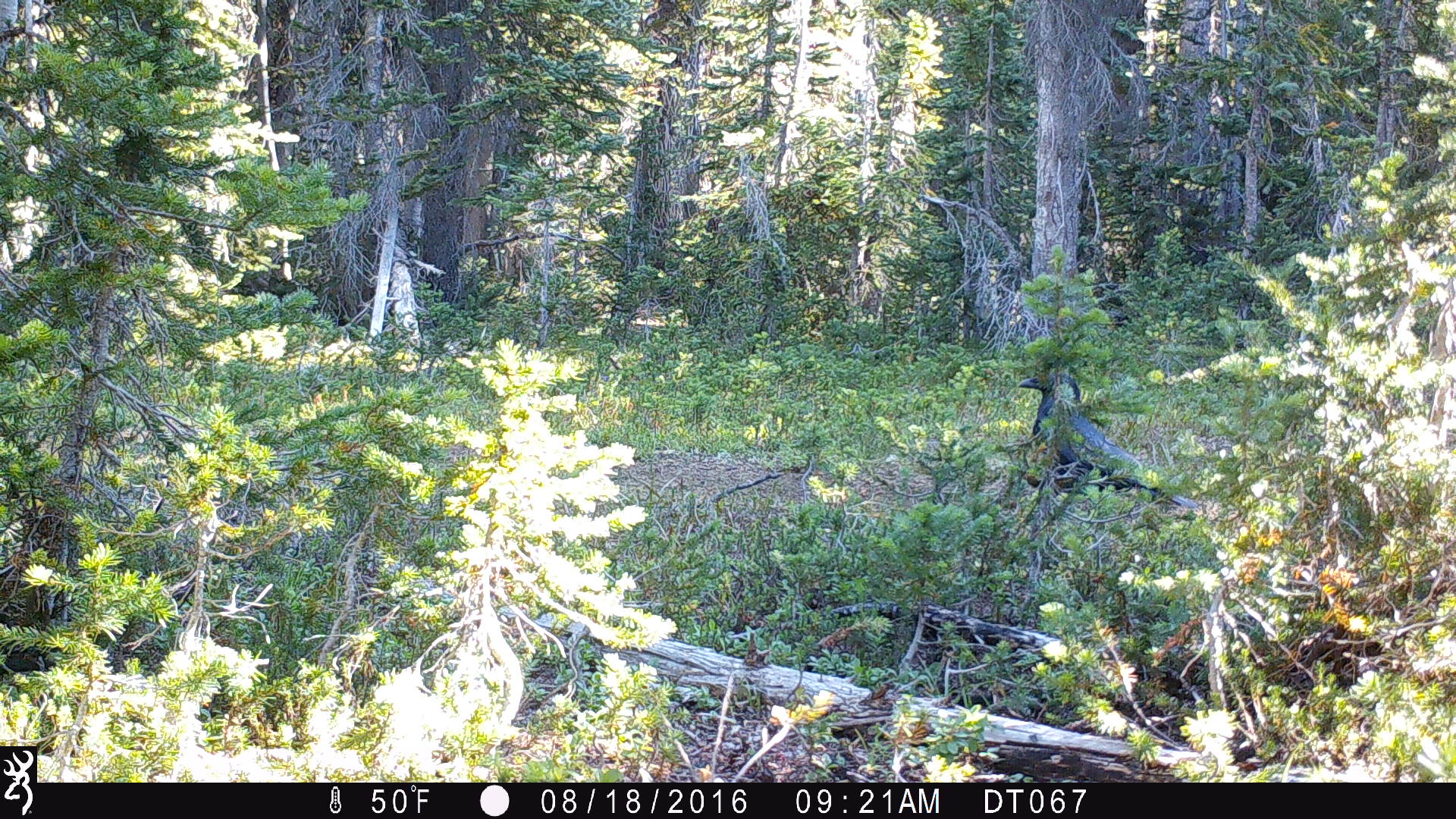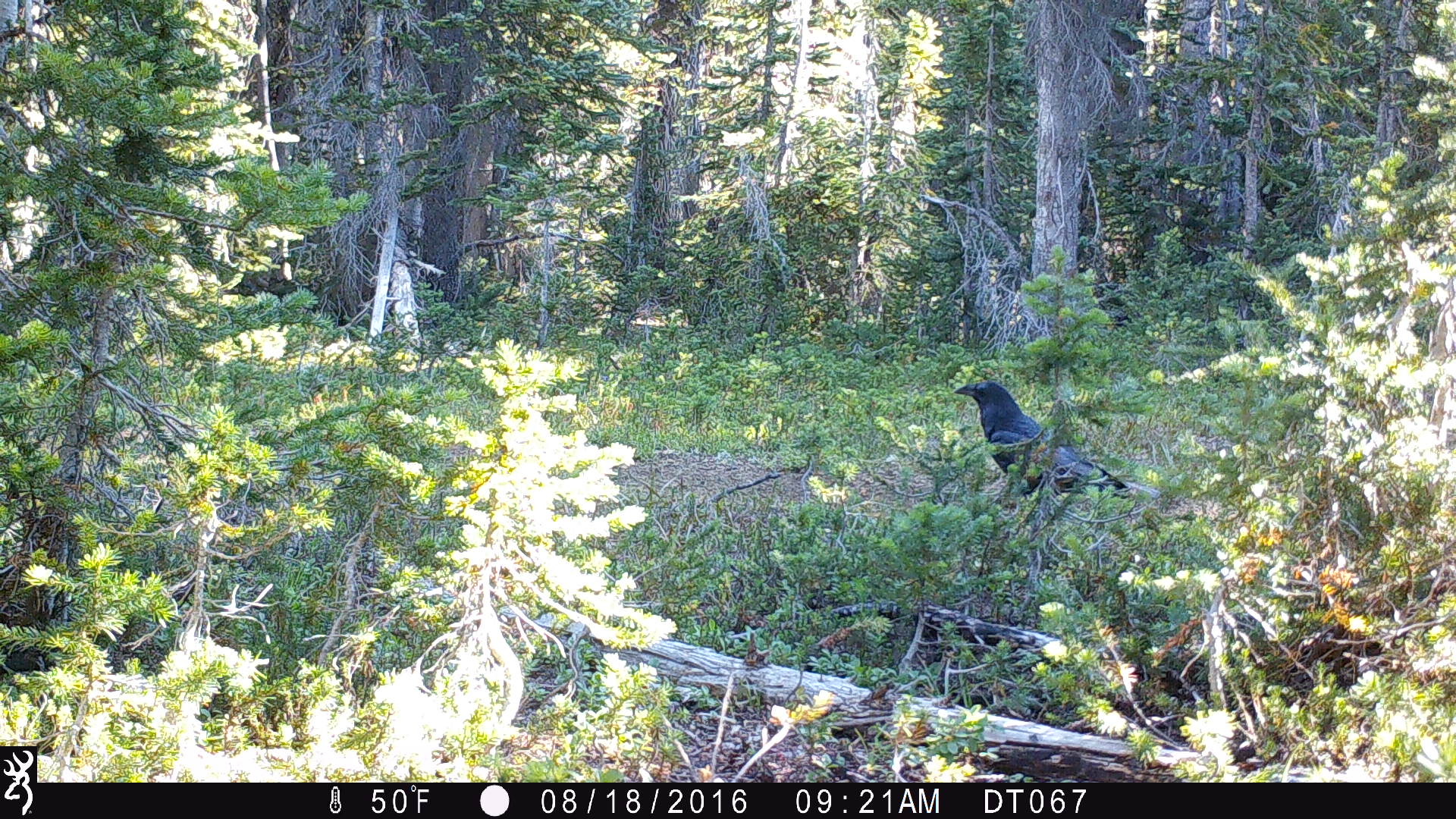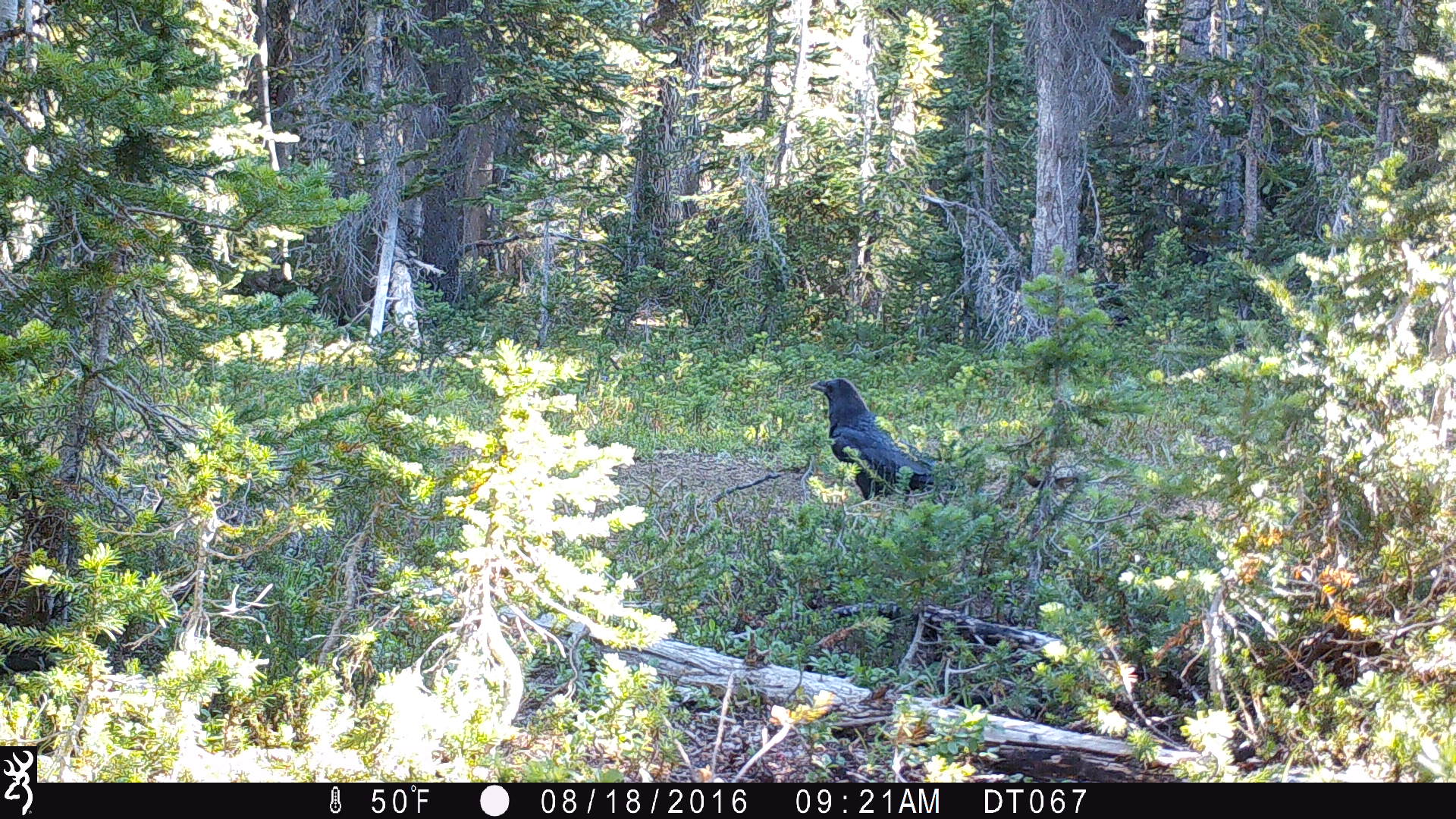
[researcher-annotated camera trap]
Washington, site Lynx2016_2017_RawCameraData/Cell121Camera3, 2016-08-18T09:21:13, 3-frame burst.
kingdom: Animalia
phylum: Chordata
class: Aves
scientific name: Aves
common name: birds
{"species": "Aves (birds)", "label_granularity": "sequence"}